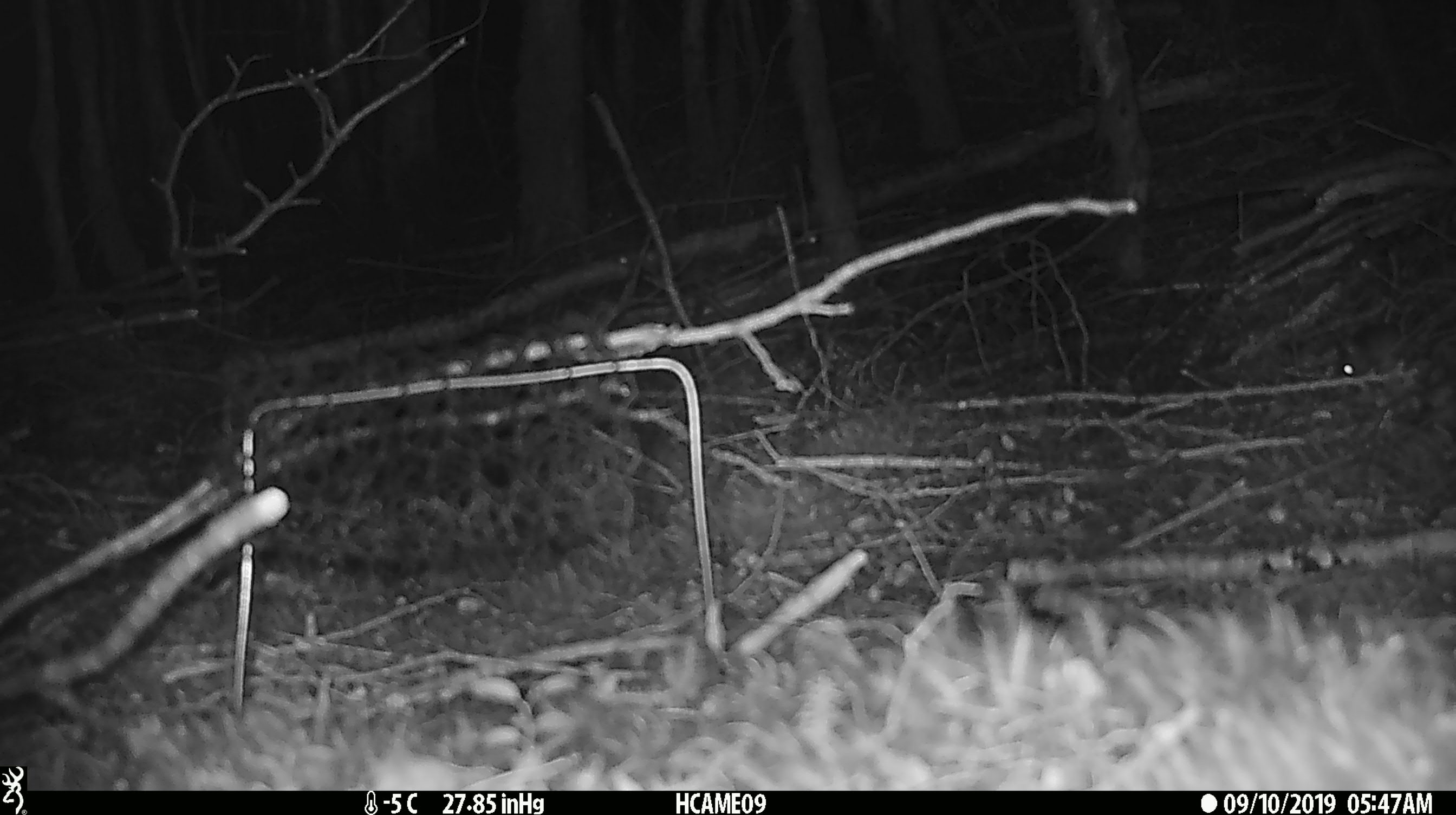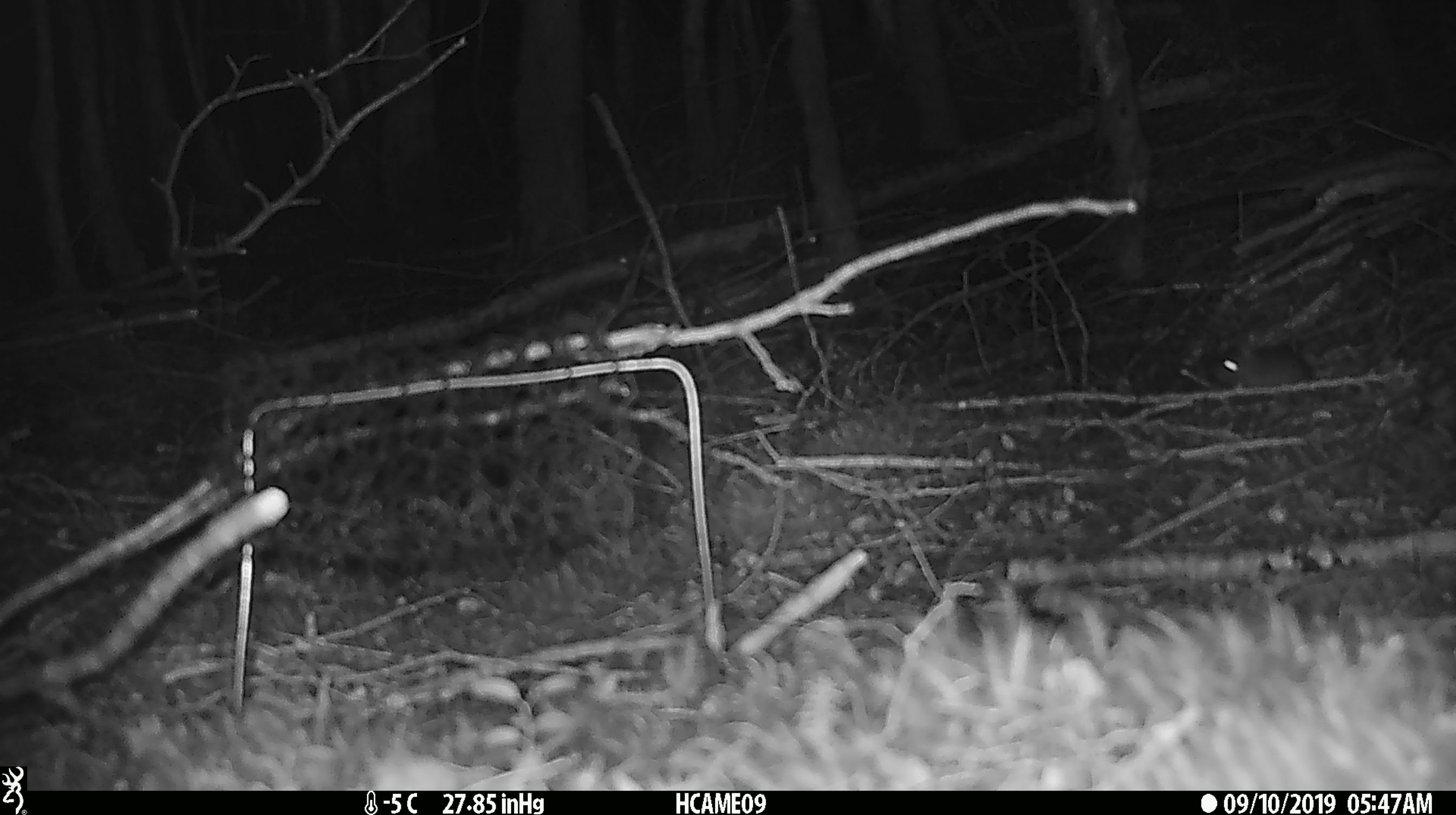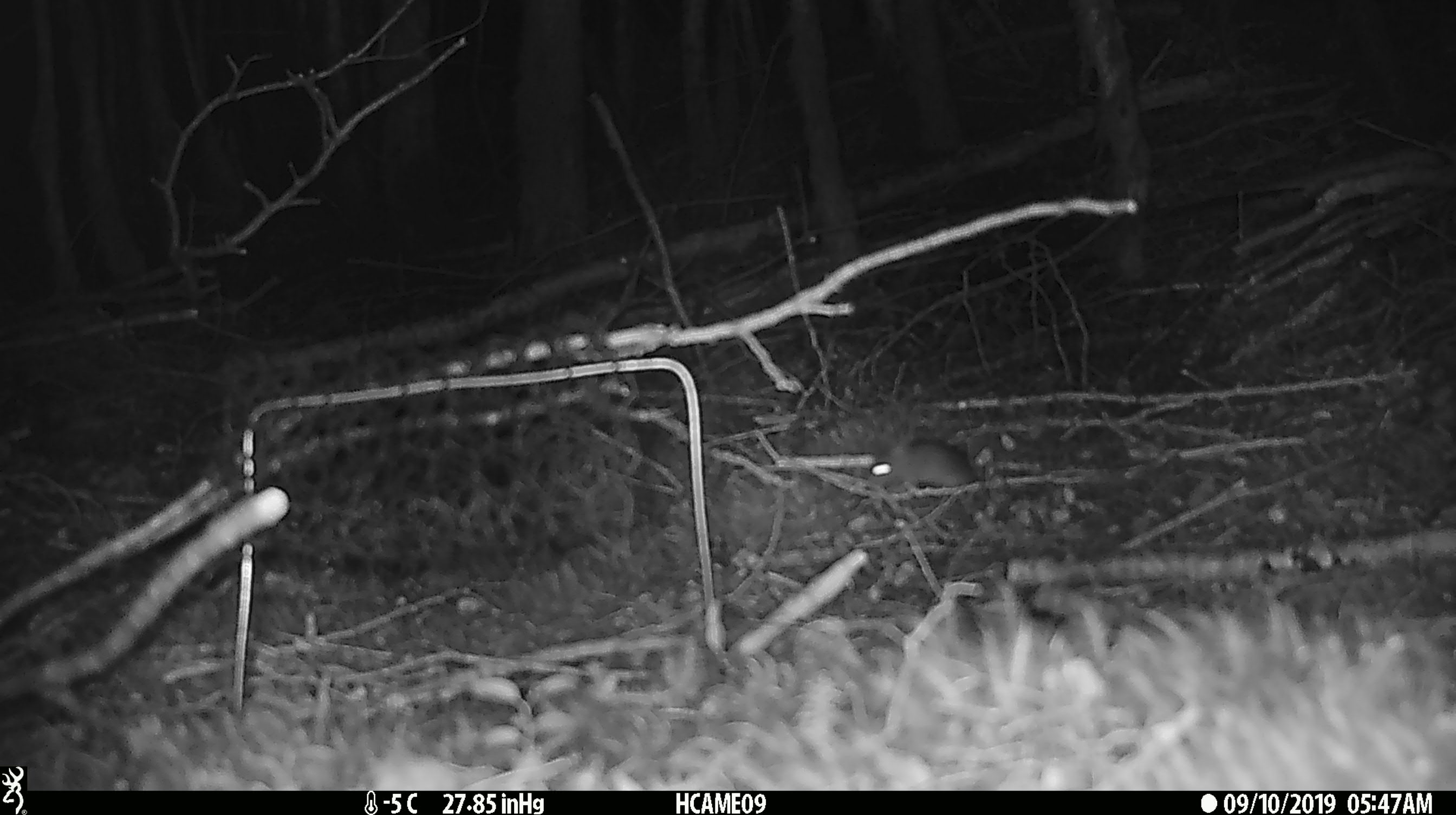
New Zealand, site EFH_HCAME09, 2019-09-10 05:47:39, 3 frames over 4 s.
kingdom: Animalia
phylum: Chordata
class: Mammalia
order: Rodentia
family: Muridae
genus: Mus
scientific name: Mus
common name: mouse